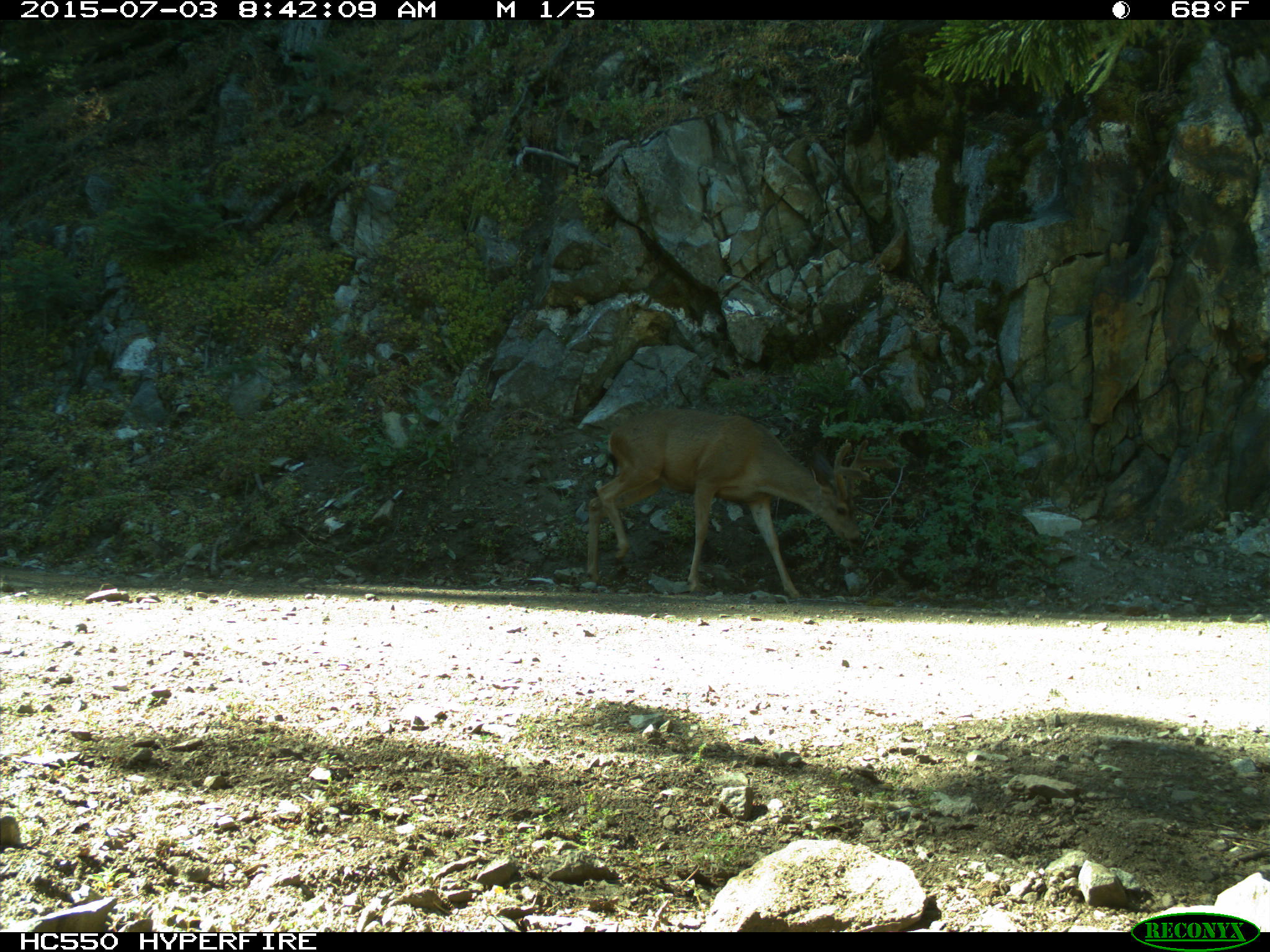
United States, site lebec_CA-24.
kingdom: Animalia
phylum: Chordata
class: Mammalia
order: Artiodactyla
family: Cervidae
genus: Odocoileus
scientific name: Odocoileus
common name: deer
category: unidentified deer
Unidentified deer (deer) (Odocoileus).